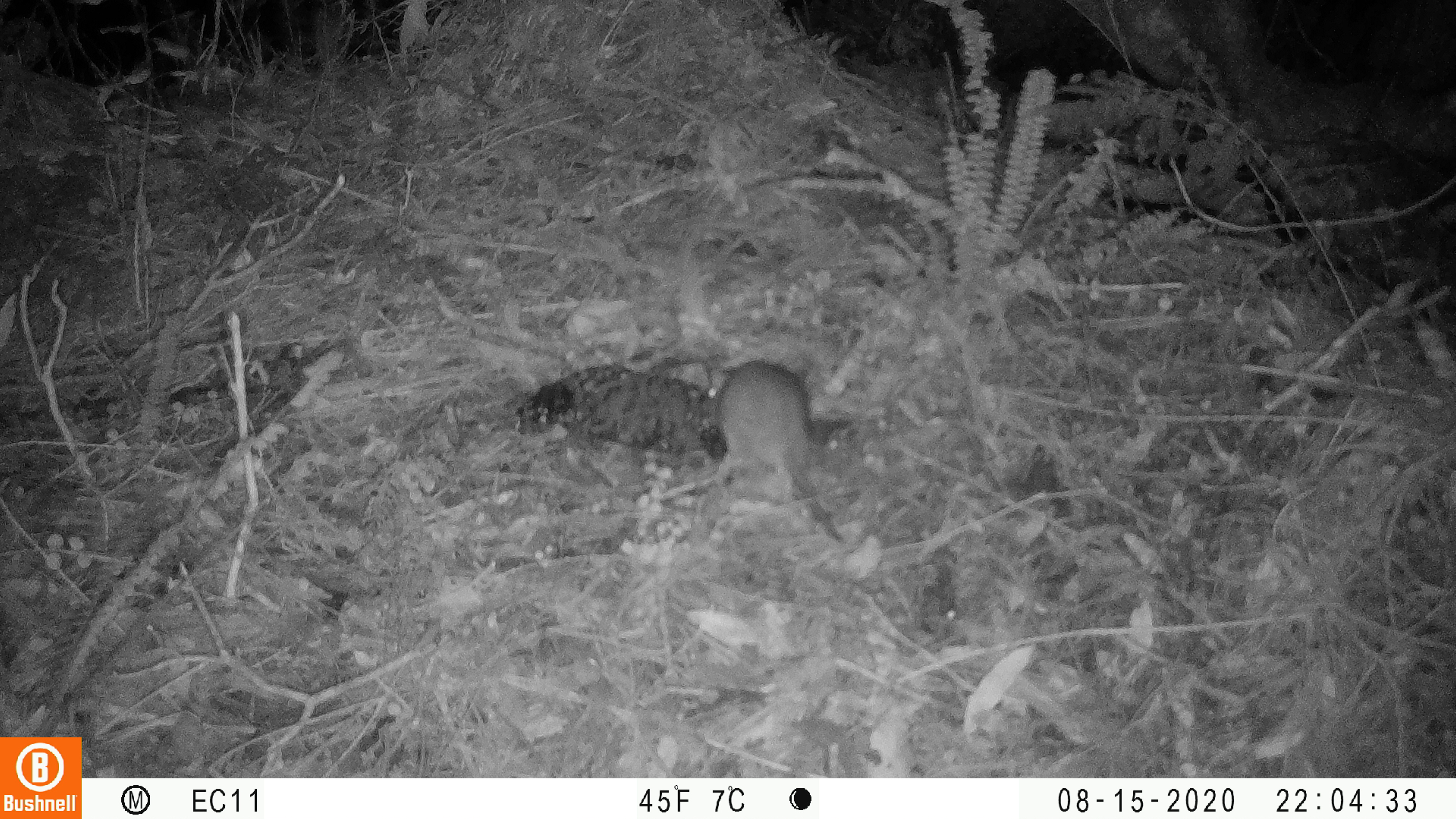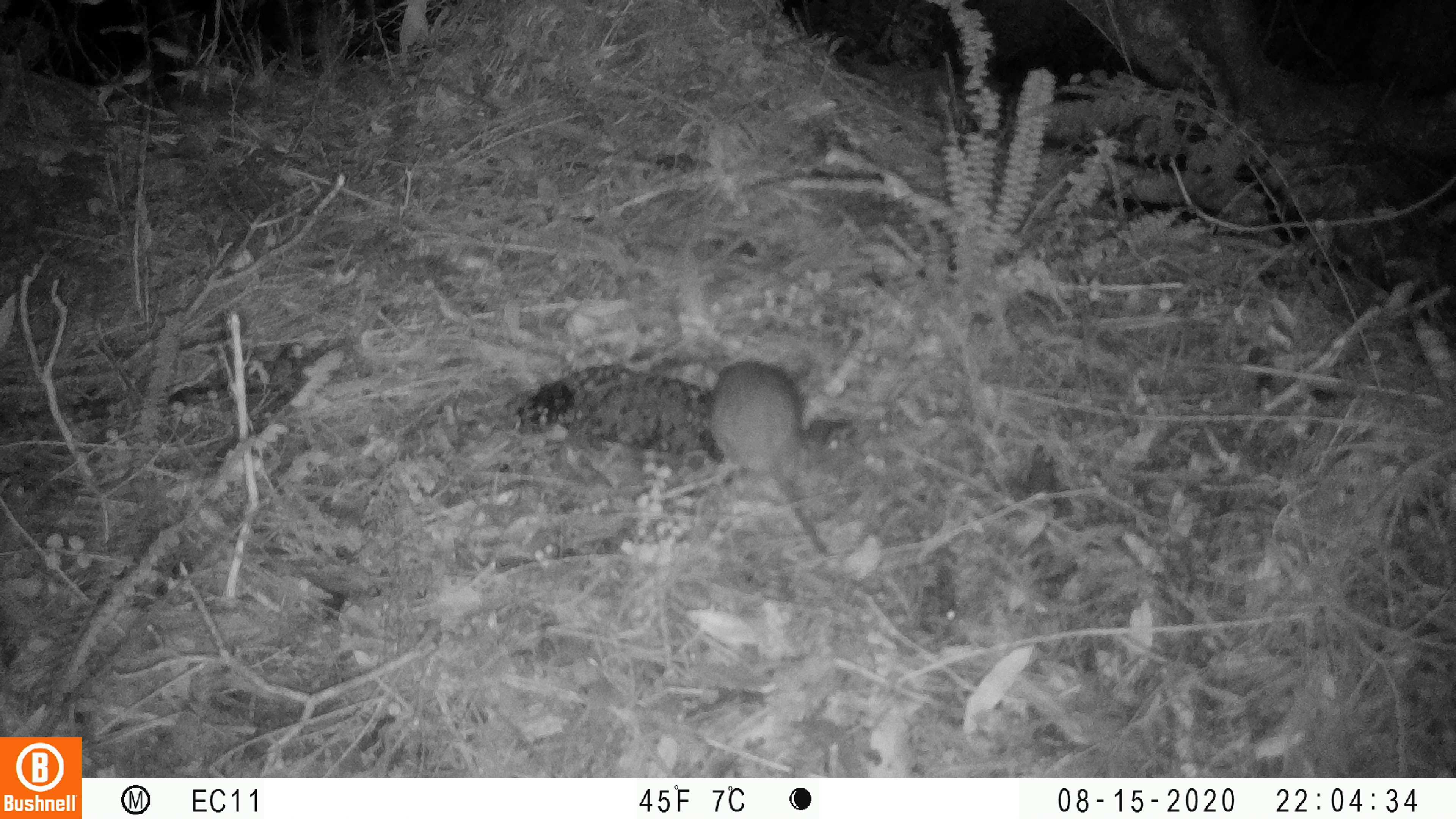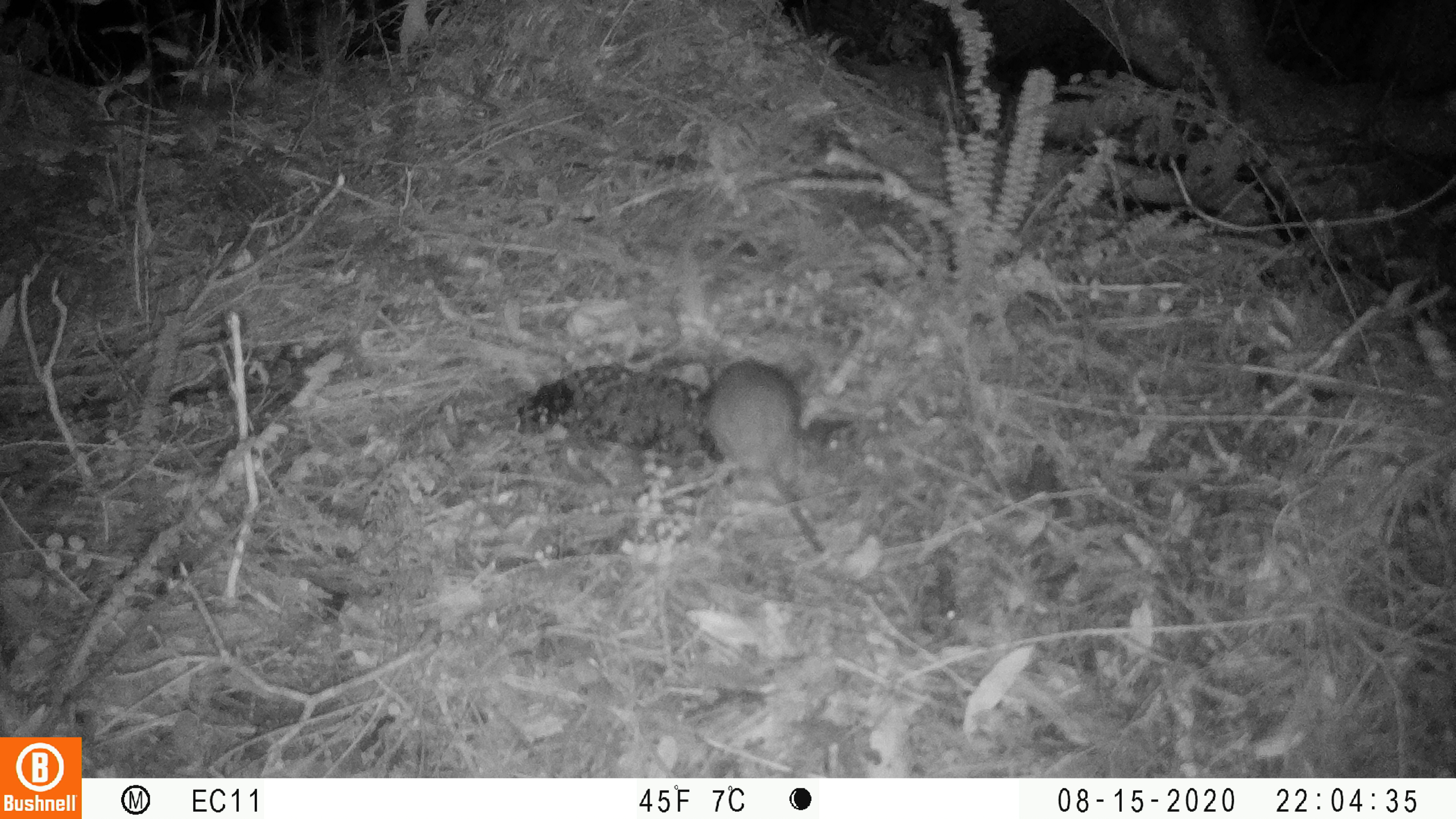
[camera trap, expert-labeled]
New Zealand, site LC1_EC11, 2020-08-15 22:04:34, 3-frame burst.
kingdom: Animalia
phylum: Chordata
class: Mammalia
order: Rodentia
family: Muridae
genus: Rattus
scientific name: Rattus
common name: rat